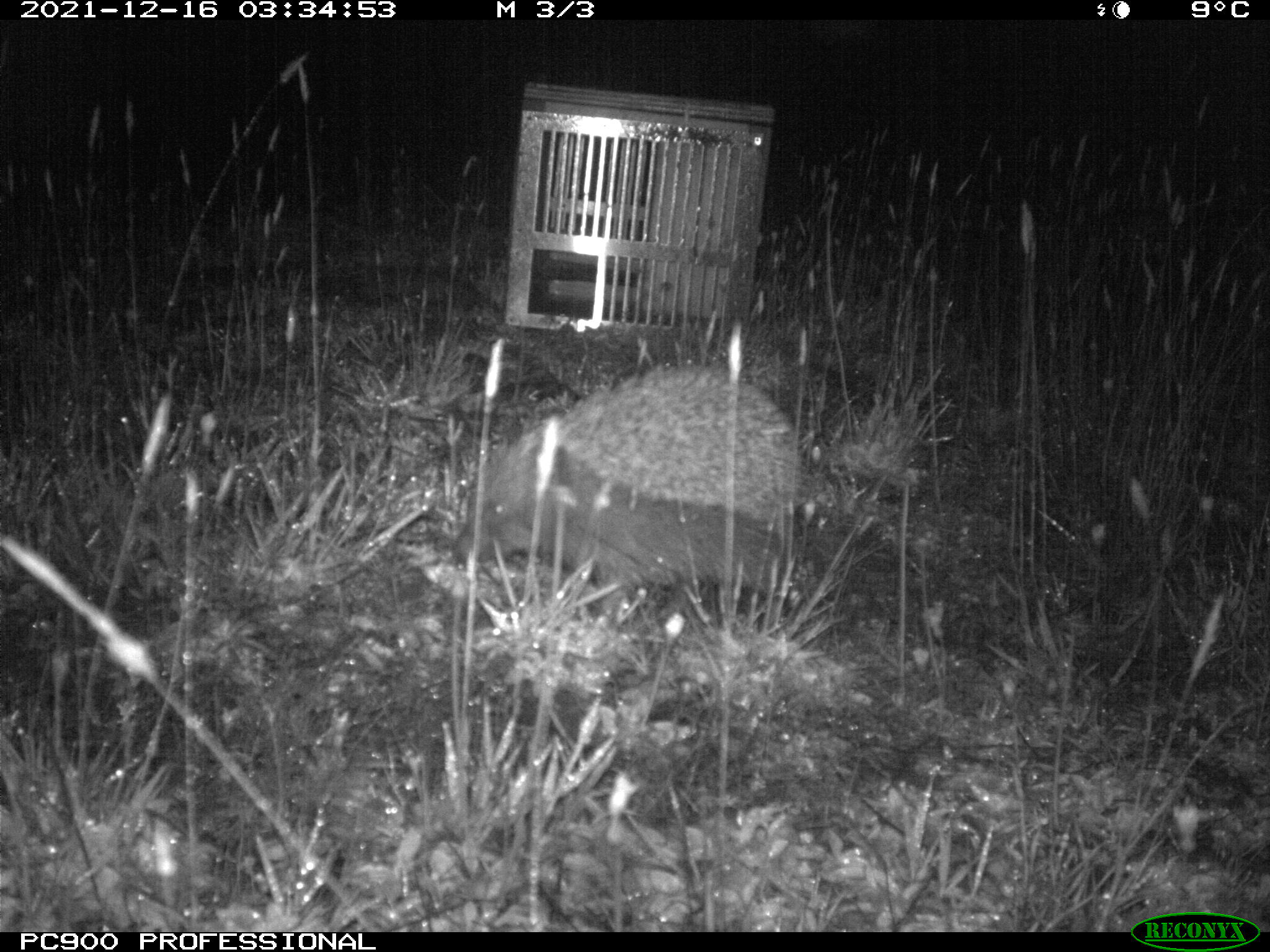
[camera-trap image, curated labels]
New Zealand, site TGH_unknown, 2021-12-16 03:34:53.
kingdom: Animalia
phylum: Chordata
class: Mammalia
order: Eulipotyphla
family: Erinaceidae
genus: Erinaceus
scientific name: Erinaceus europaeus europaeus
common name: european hedgehog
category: hedgehog